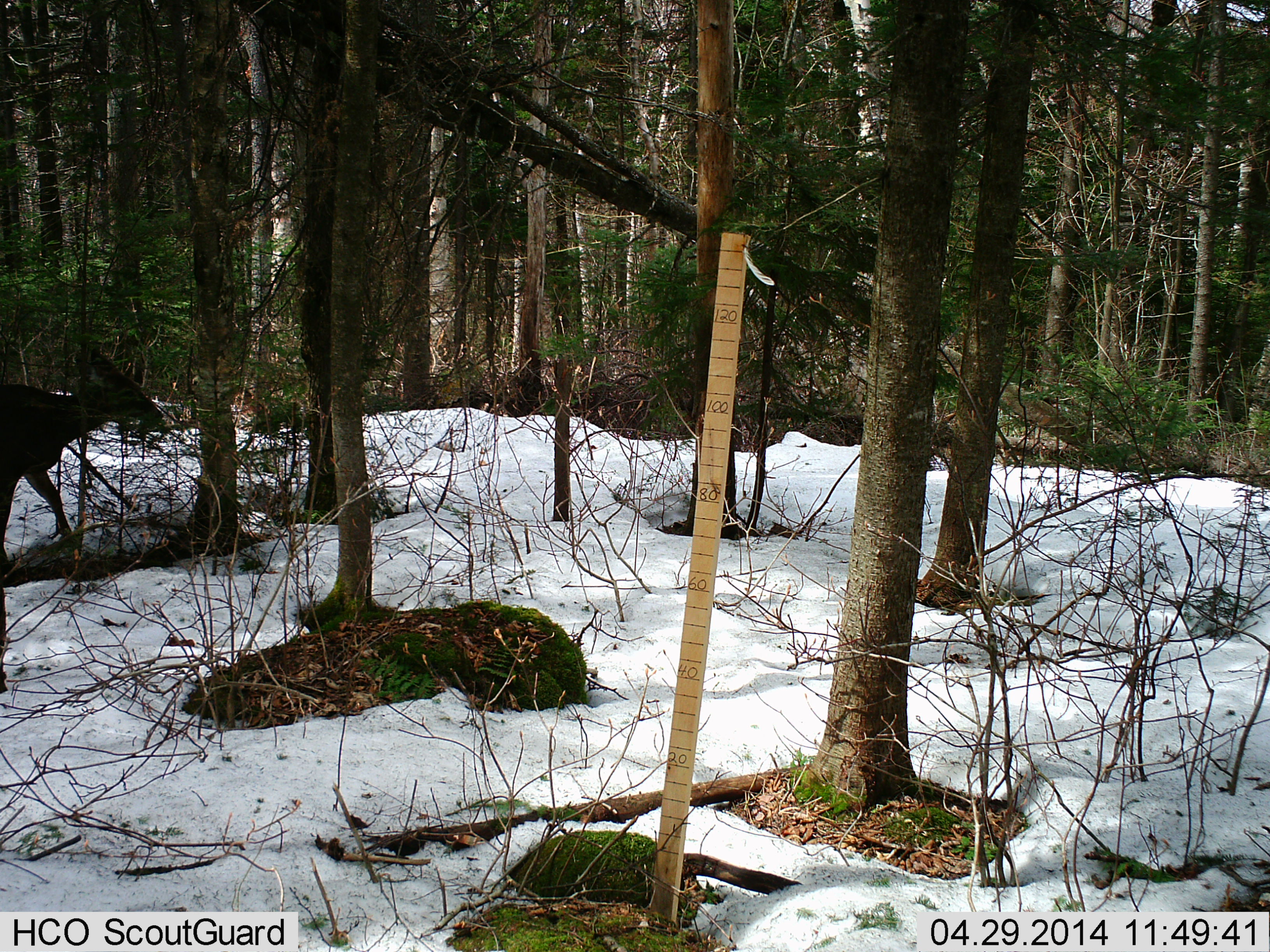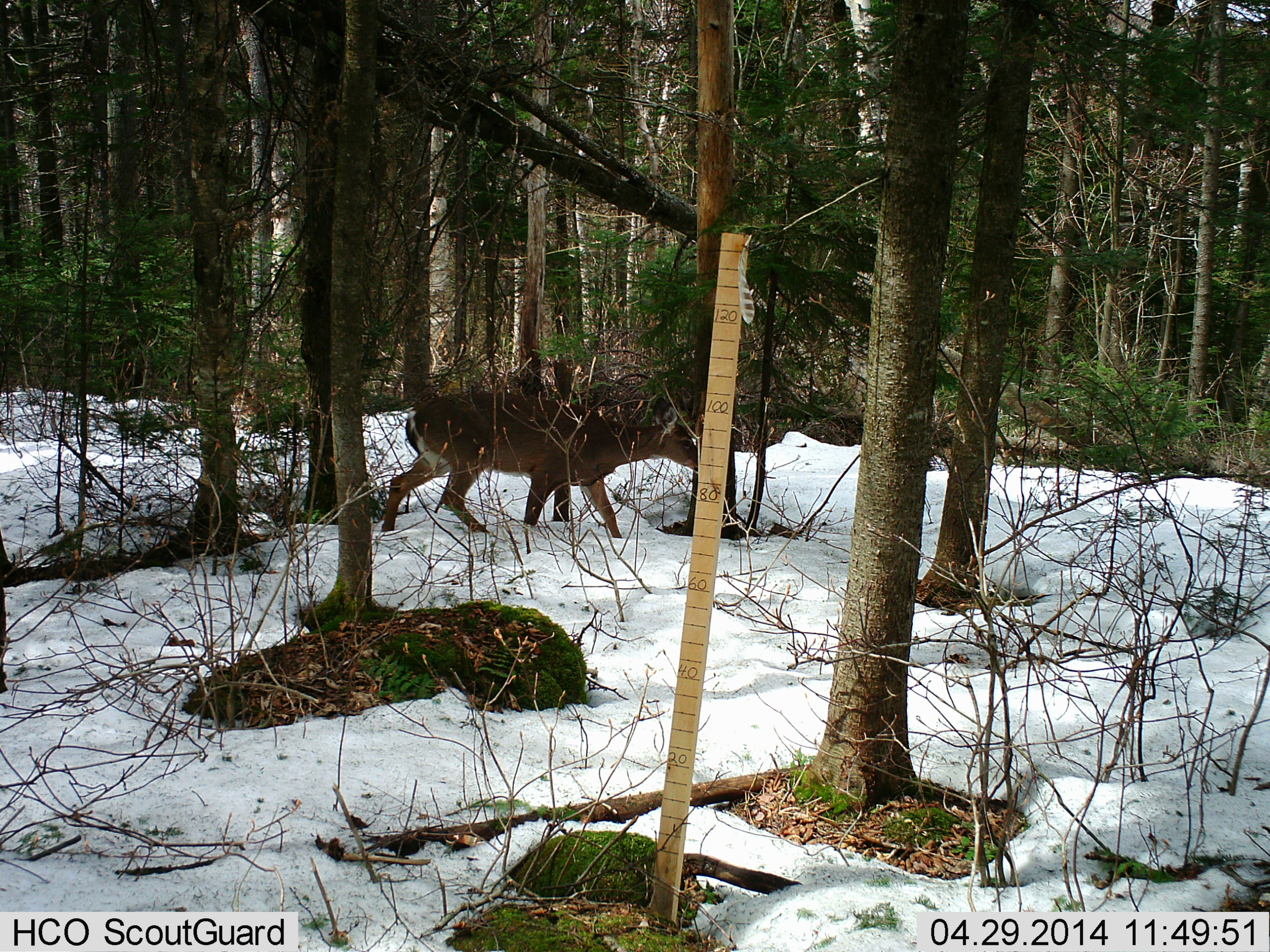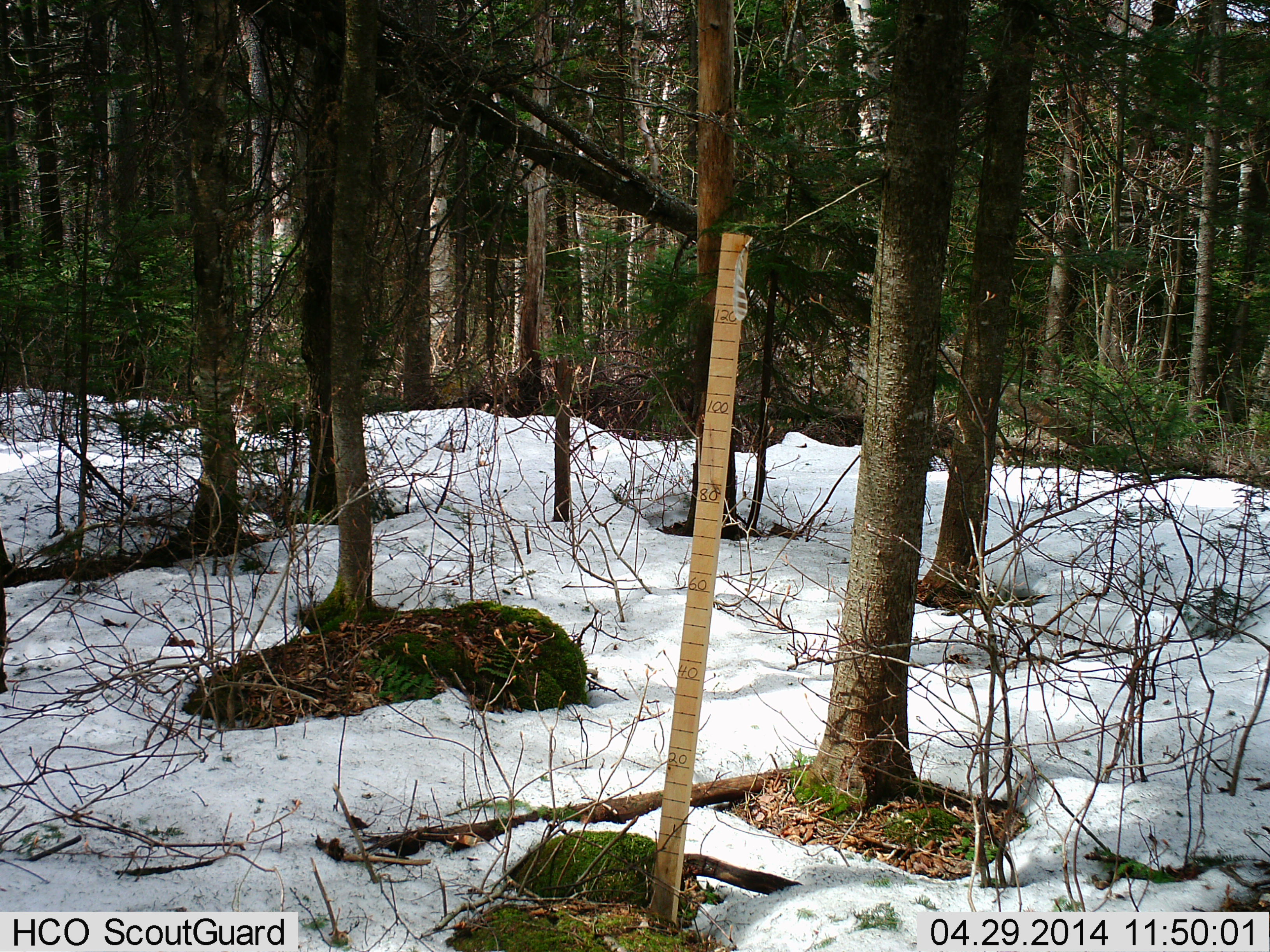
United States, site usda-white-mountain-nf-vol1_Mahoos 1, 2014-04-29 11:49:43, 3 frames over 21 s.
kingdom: Animalia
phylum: Chordata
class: Mammalia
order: Artiodactyla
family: Cervidae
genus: Odocoileus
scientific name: Odocoileus virginianus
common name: white-tailed deer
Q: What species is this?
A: White-tailed deer (Odocoileus virginianus).